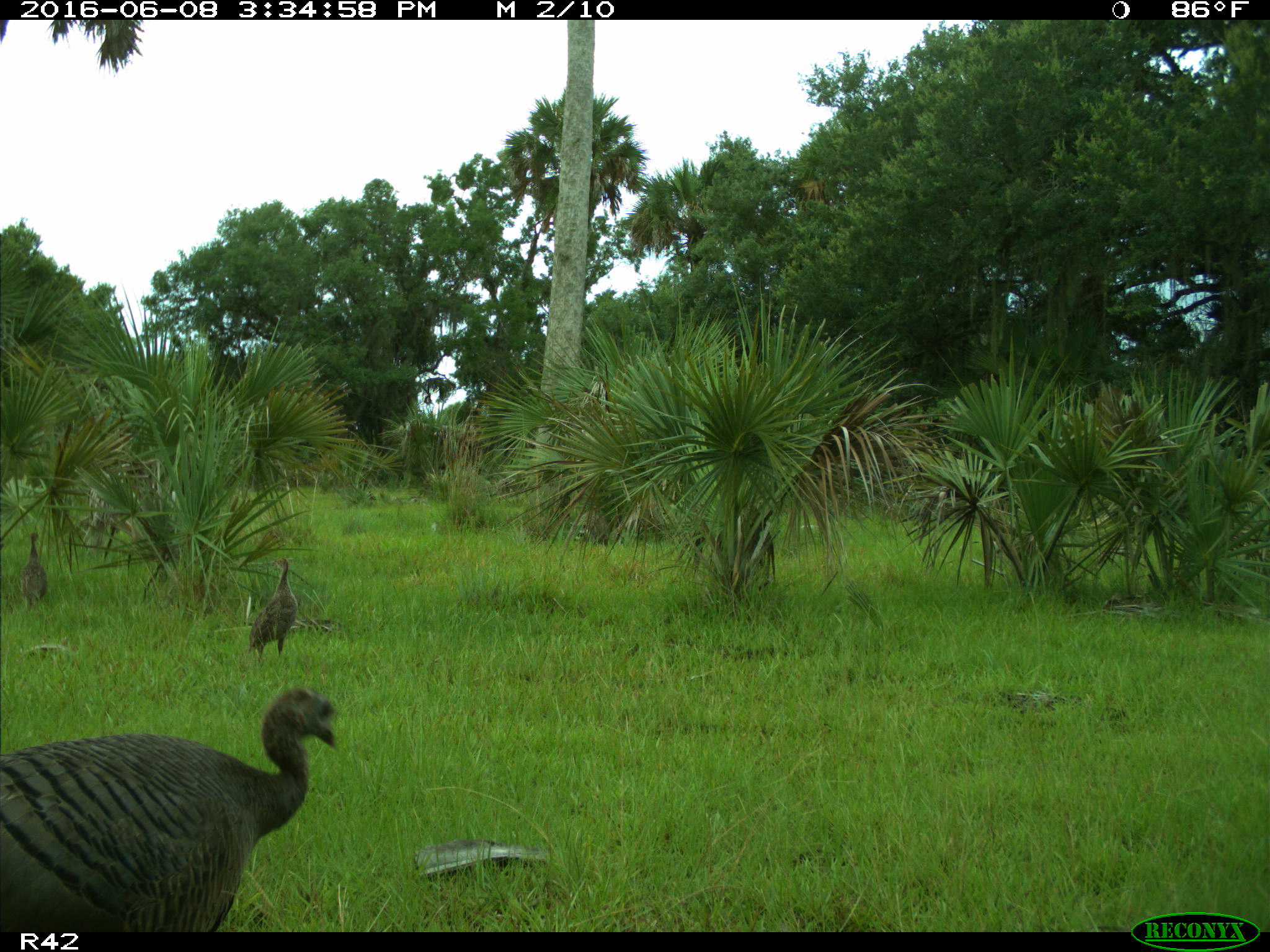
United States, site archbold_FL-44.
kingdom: Animalia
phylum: Chordata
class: Aves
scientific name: Aves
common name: birds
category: unidentified bird